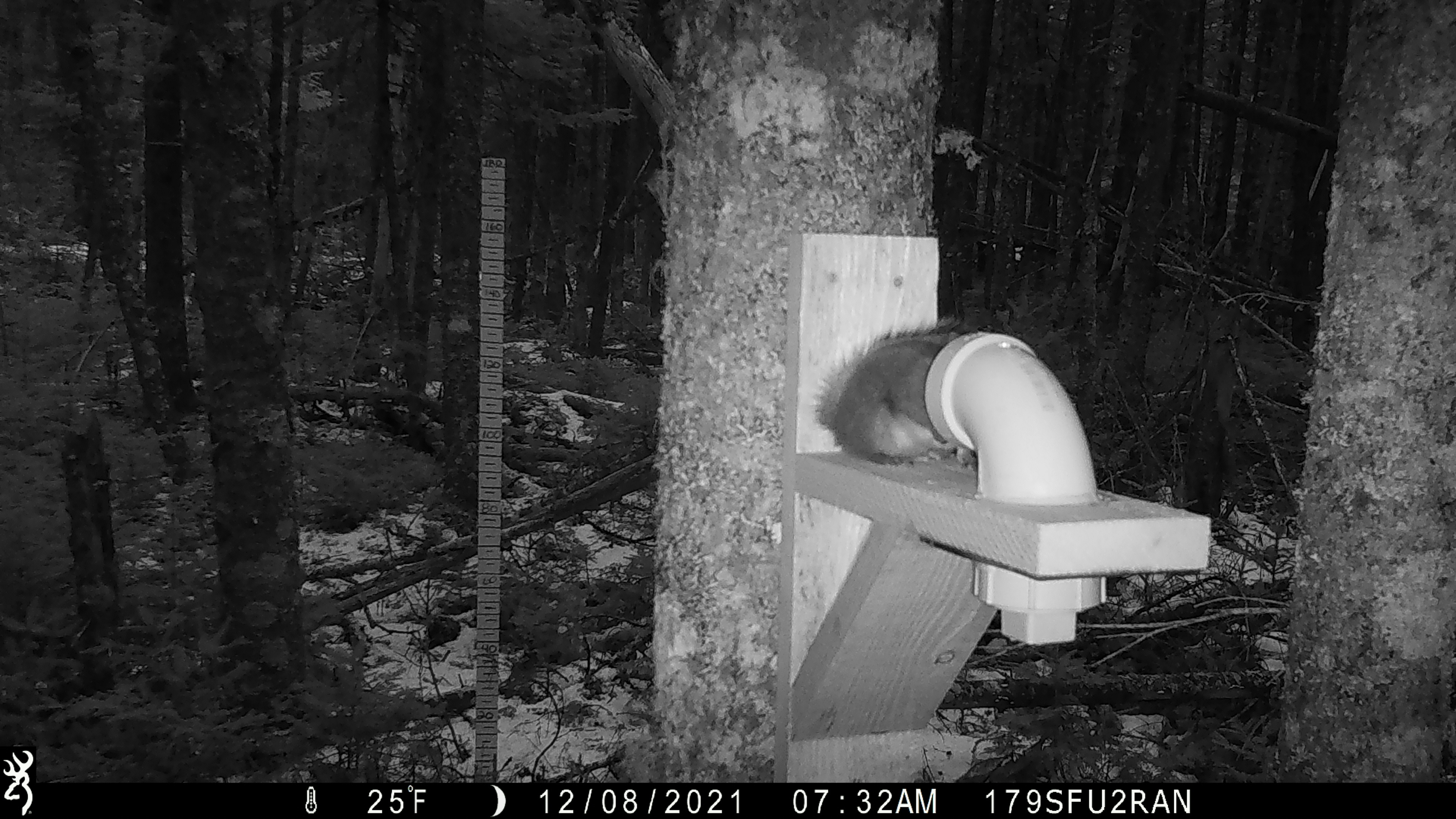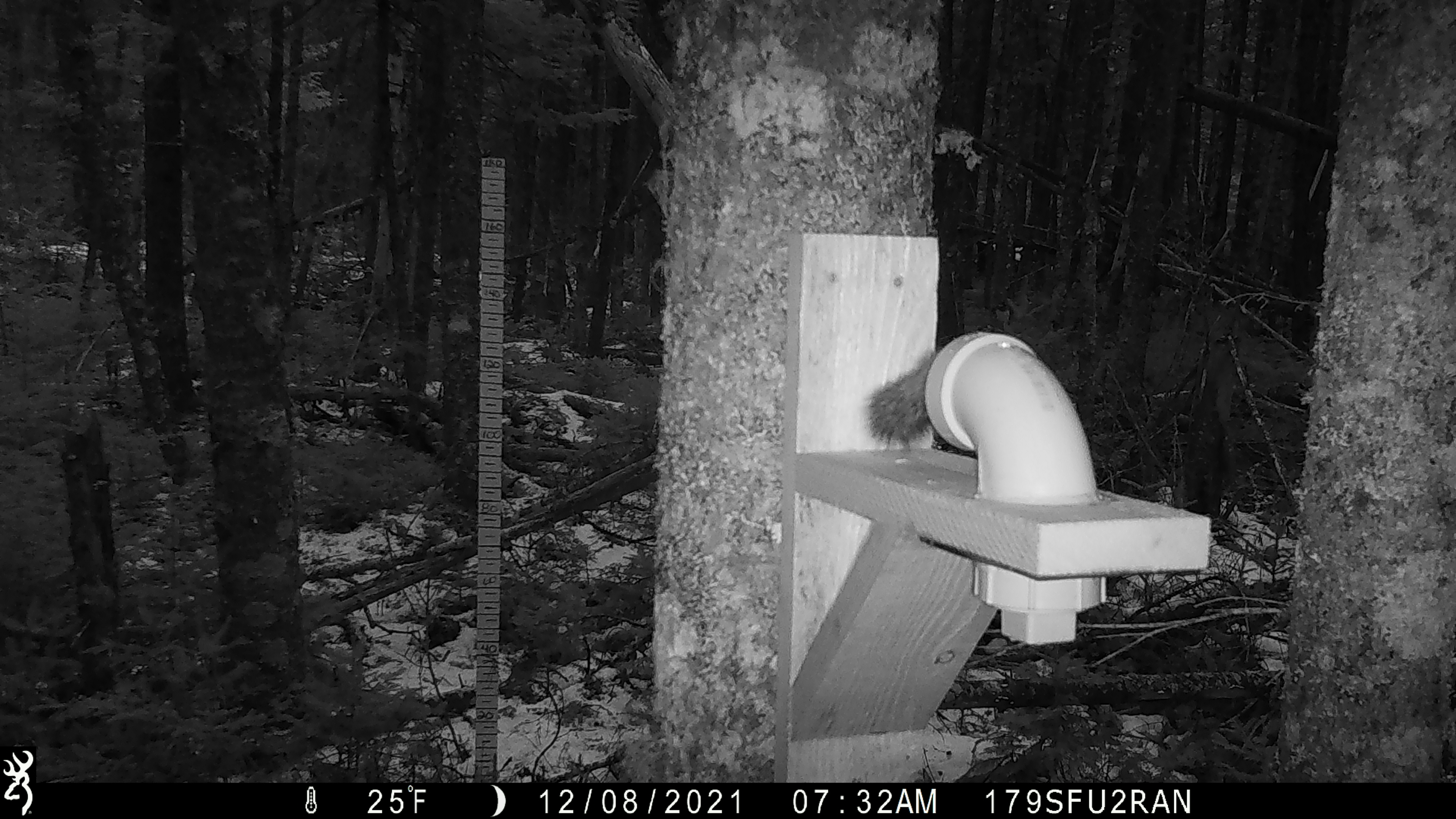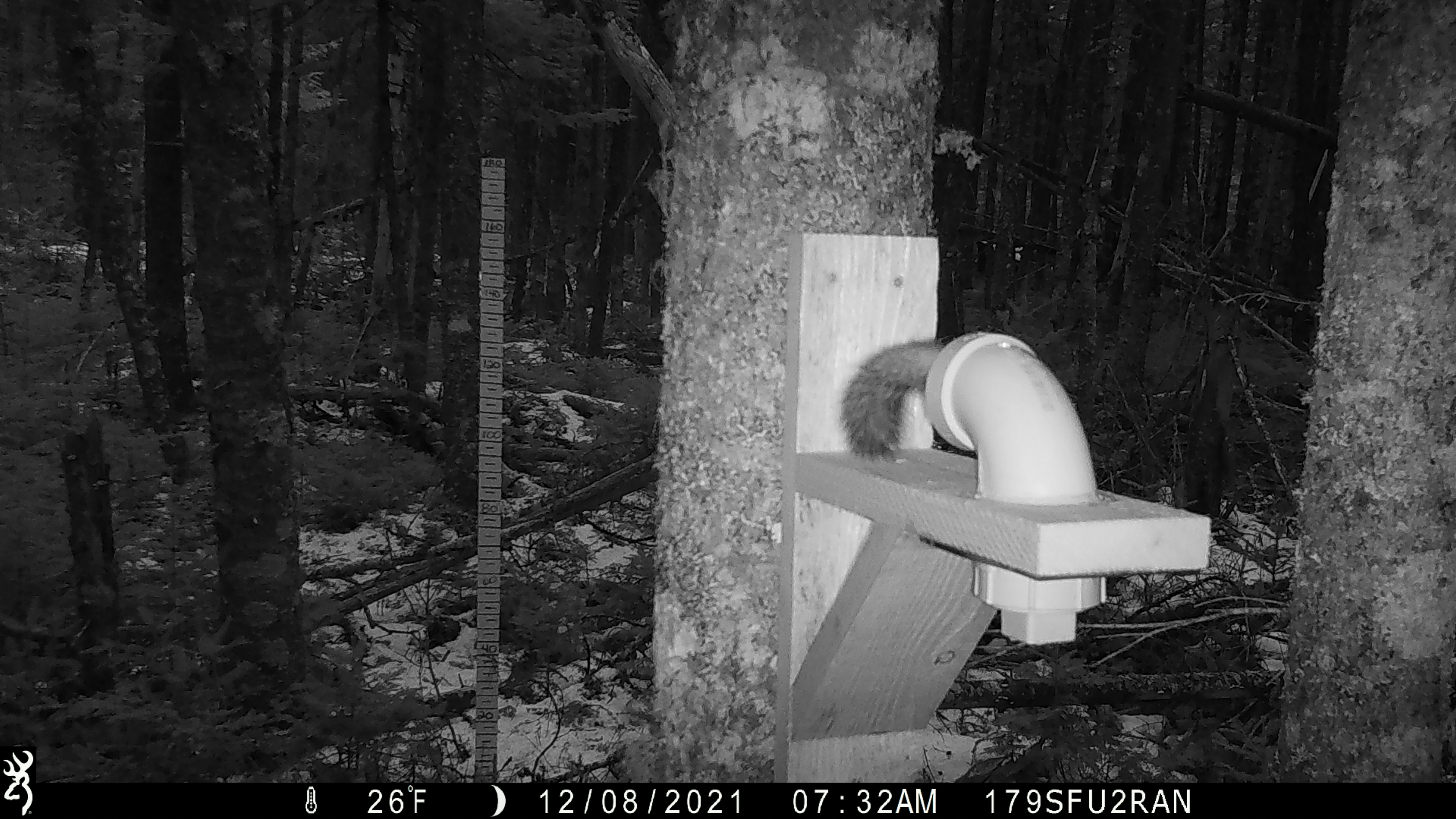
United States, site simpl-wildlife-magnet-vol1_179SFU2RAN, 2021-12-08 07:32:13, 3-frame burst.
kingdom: Animalia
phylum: Chordata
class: Mammalia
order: Rodentia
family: Sciuridae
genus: Tamiasciurus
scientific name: Tamiasciurus hudsonicus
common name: red squirrel